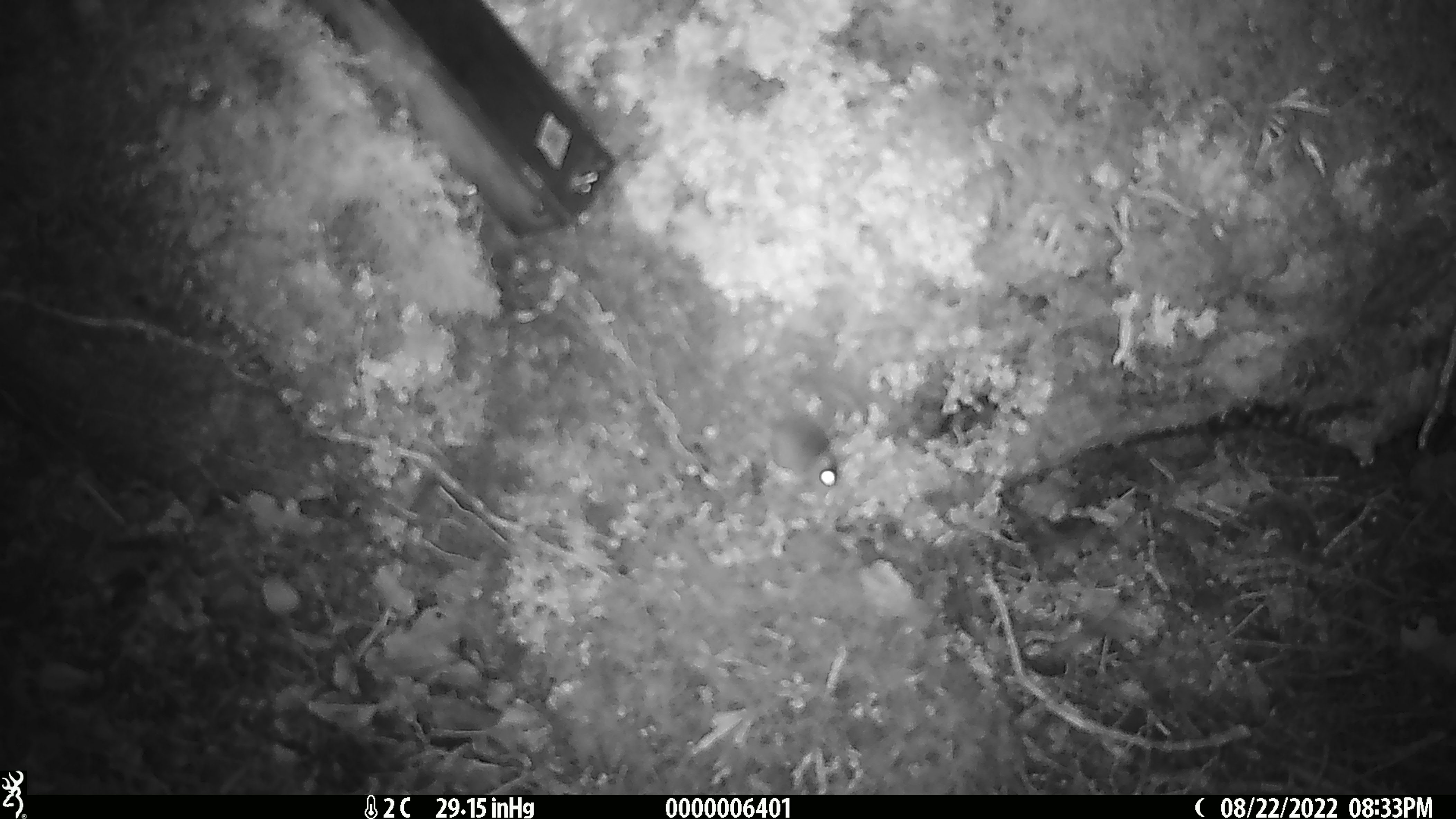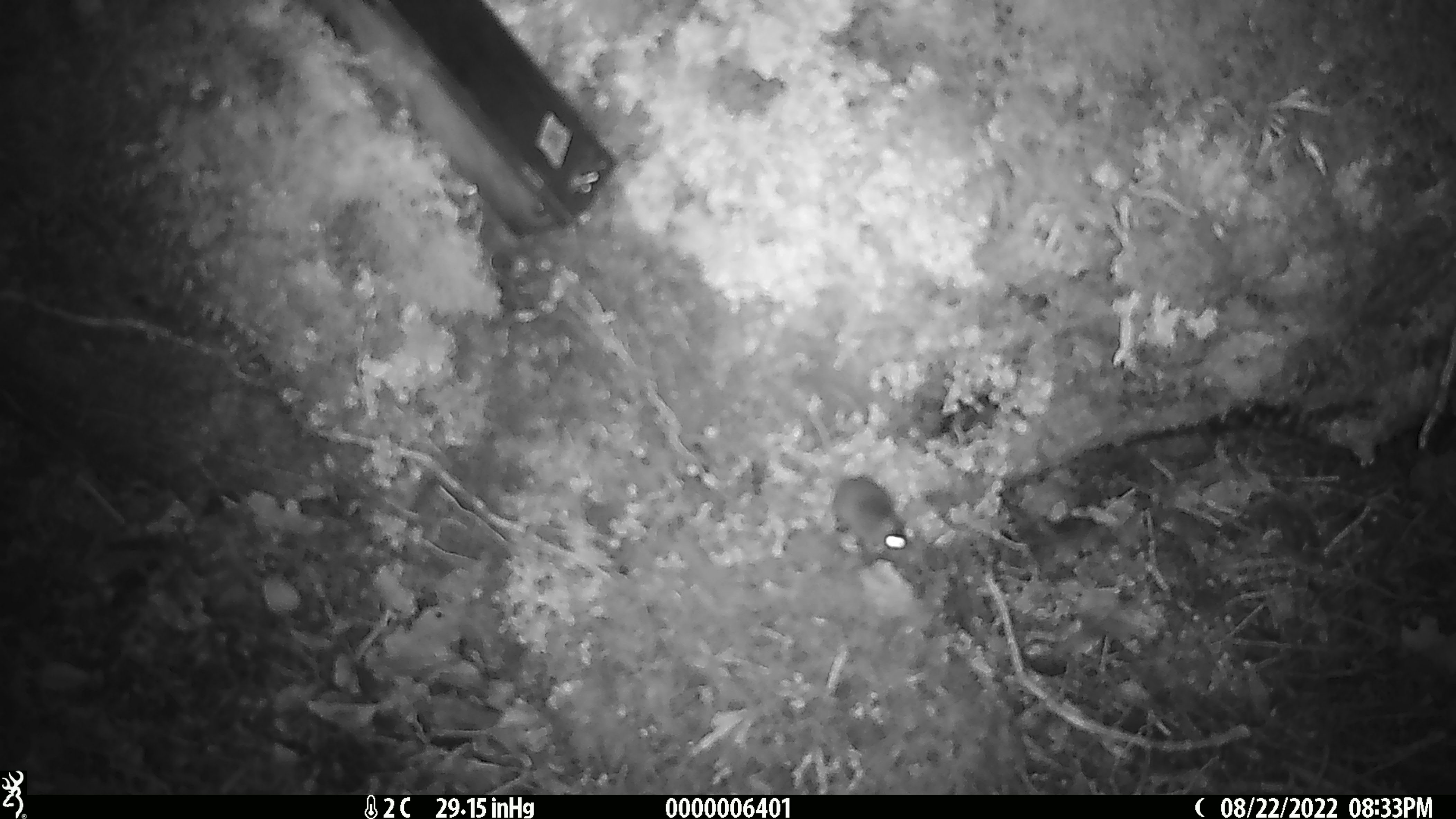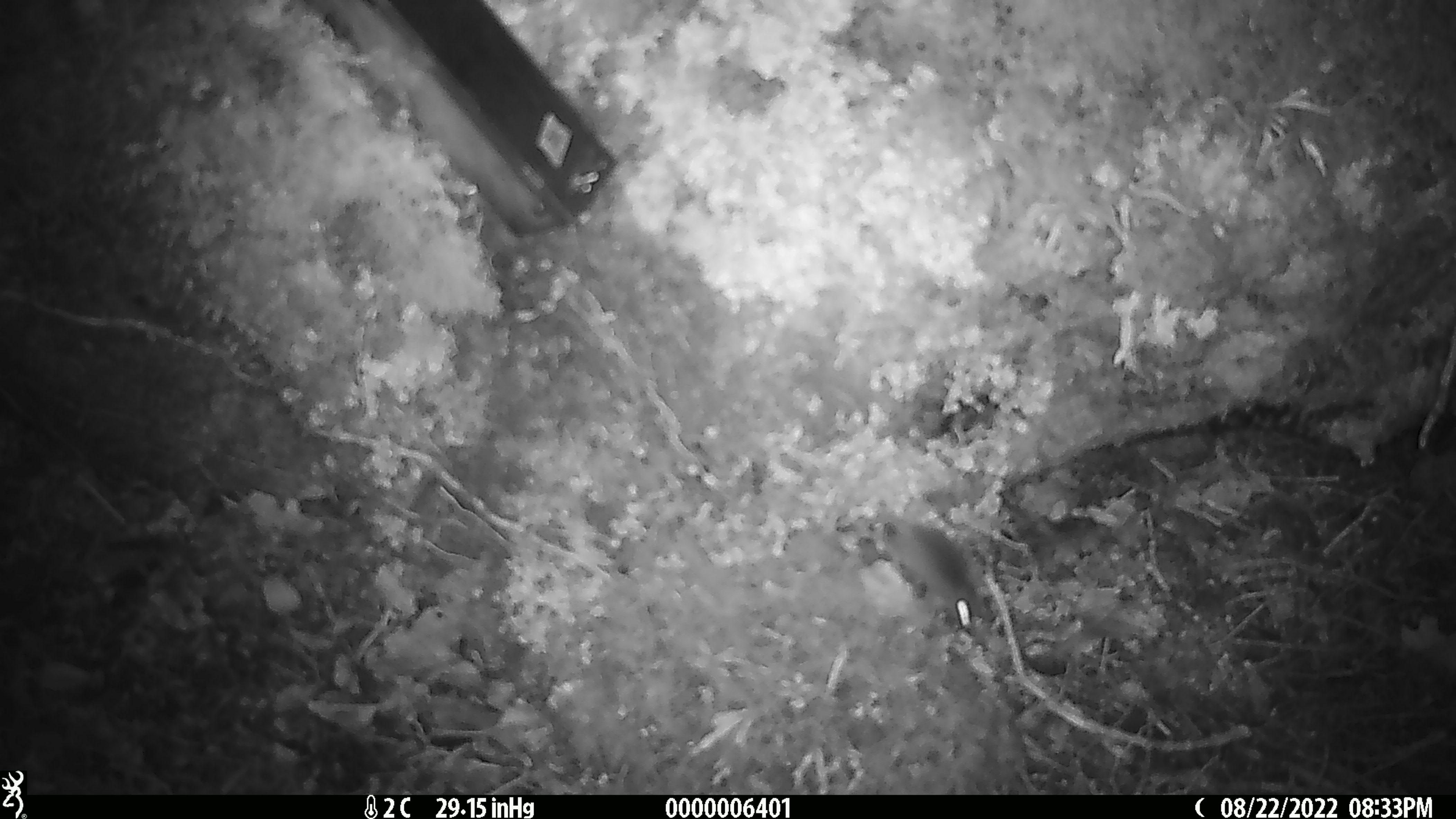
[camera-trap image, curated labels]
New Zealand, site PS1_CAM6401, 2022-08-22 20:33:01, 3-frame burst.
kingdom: Animalia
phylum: Chordata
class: Mammalia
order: Rodentia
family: Muridae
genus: Mus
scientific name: Mus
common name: mouse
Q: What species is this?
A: Mouse (Mus).